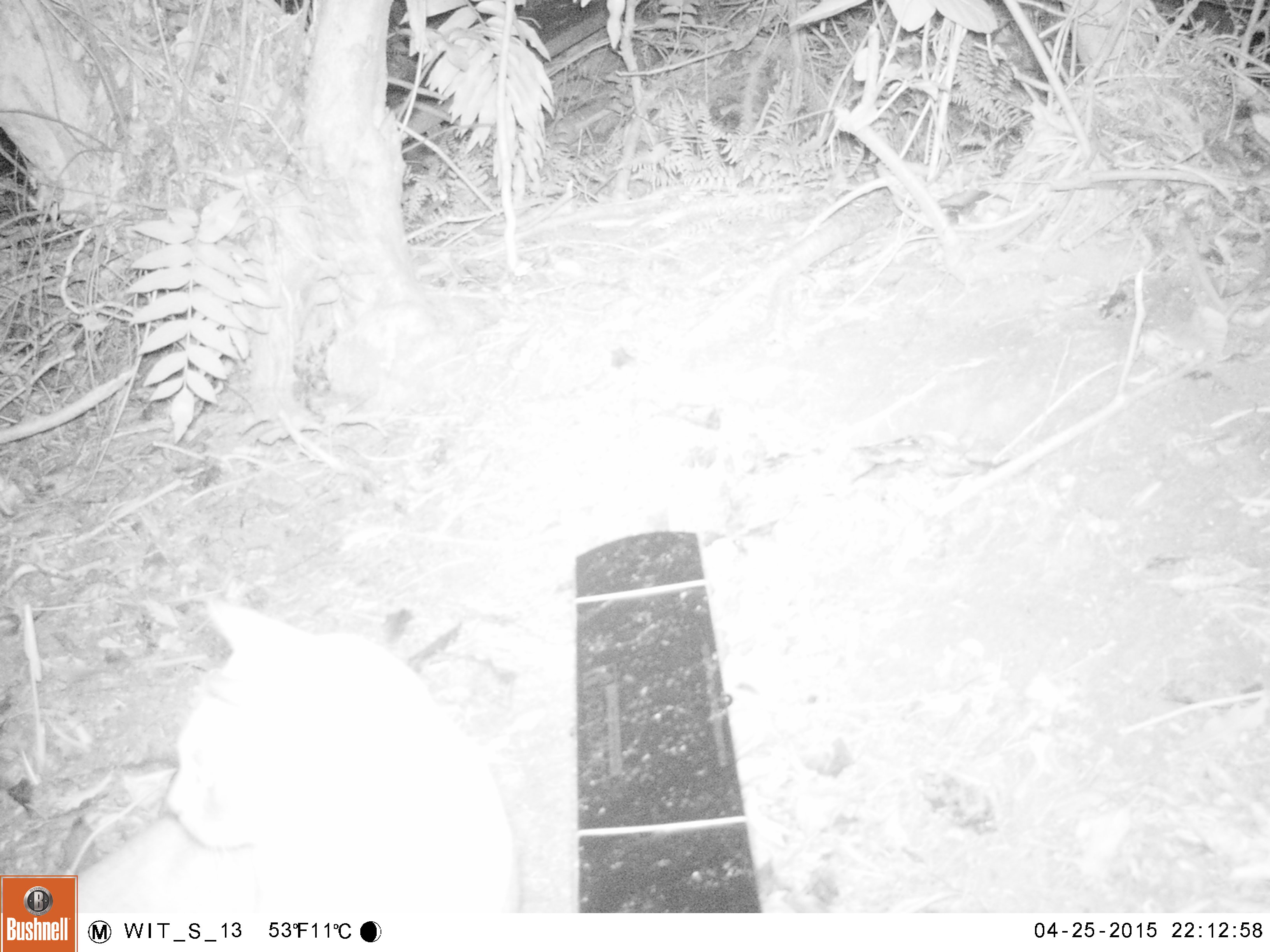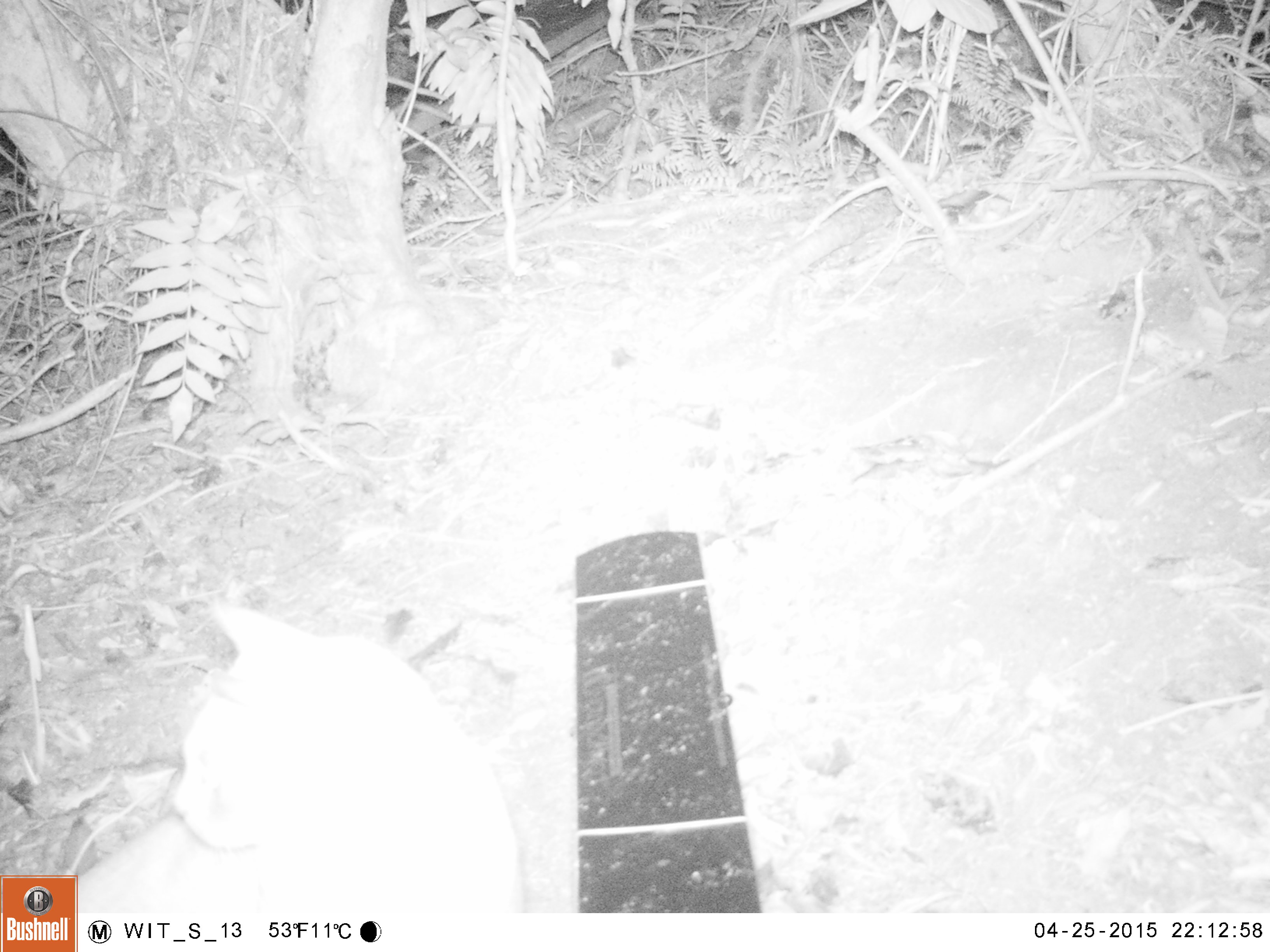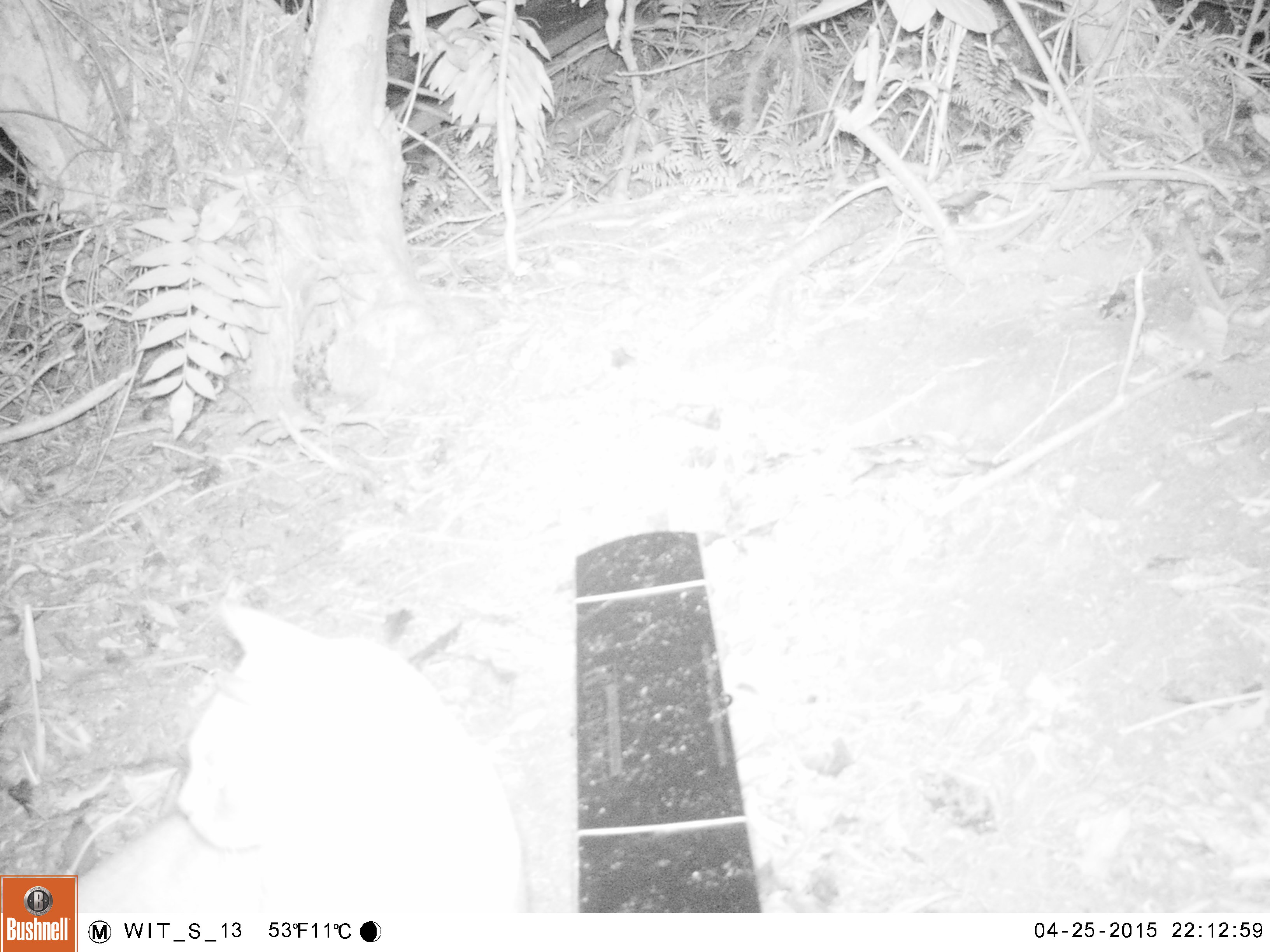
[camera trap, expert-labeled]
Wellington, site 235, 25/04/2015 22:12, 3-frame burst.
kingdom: Animalia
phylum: Chordata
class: Mammalia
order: Carnivora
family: Felidae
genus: Felis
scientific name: Felis catus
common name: cat